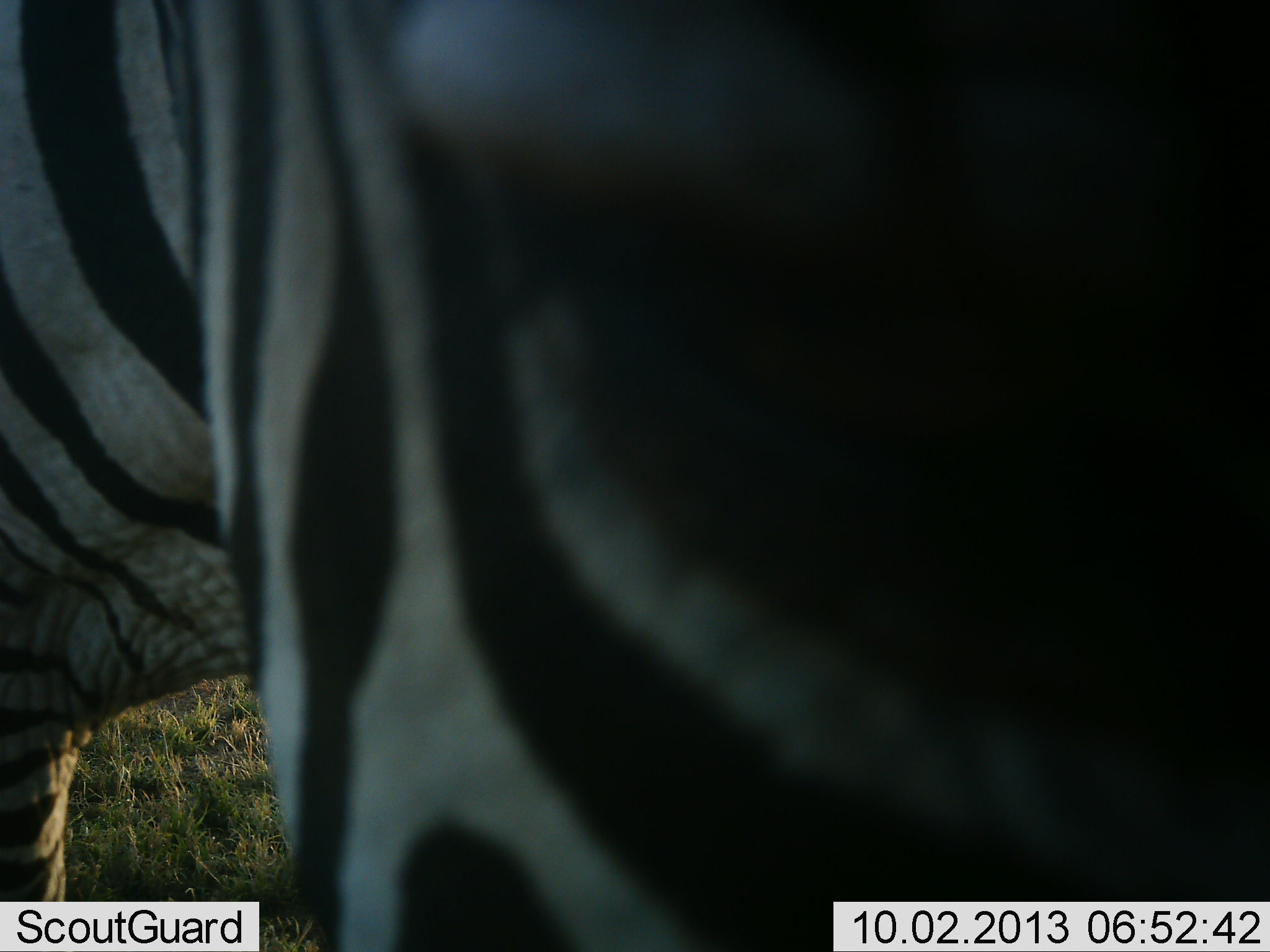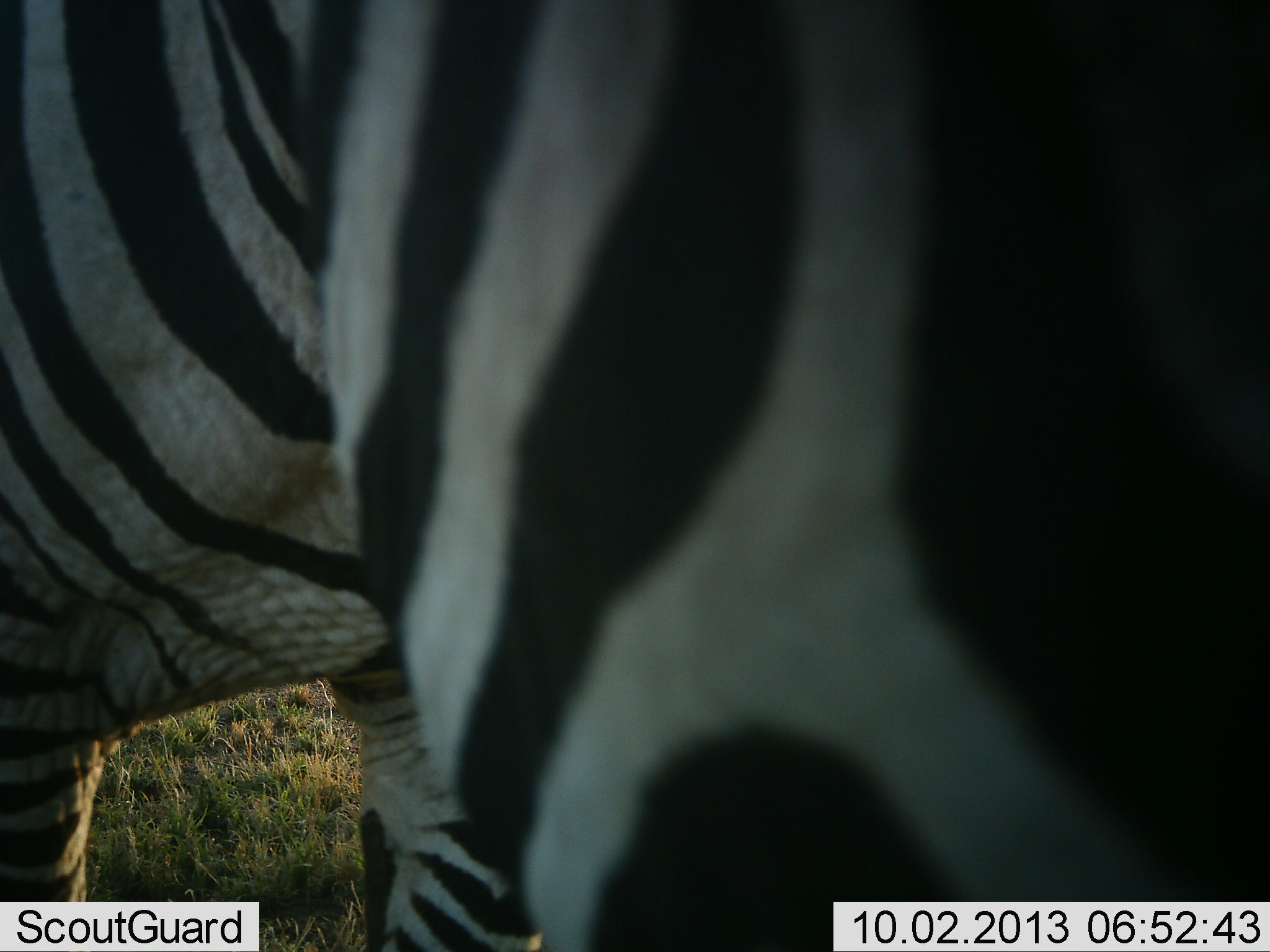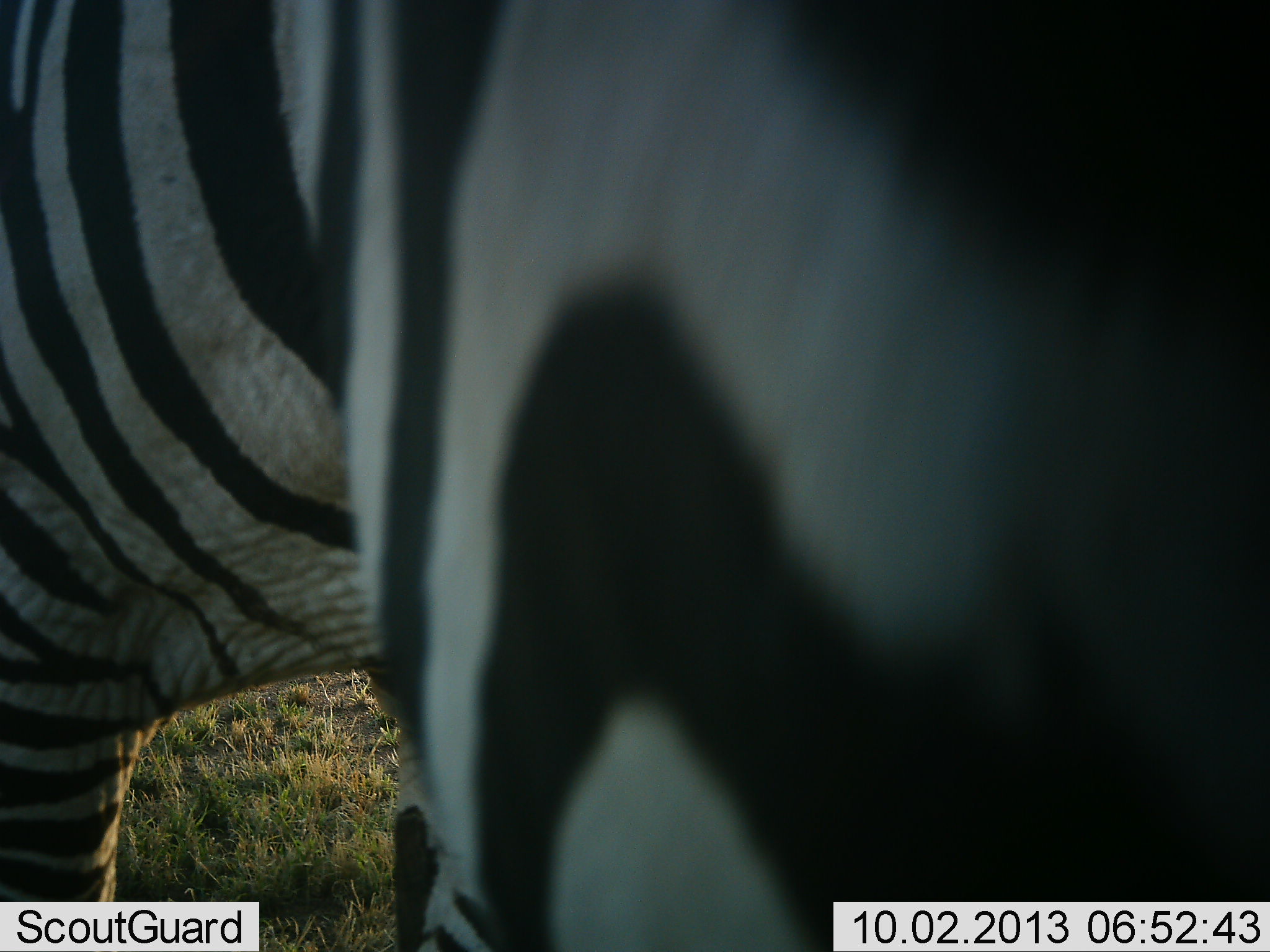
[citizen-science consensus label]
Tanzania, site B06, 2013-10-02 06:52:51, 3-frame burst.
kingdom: Animalia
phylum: Chordata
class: Mammalia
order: Perissodactyla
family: Equidae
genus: Equus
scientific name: Equus quagga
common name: plains zebra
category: zebra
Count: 1.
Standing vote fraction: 81%.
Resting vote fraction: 0%.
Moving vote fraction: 10%.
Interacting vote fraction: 10%.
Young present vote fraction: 0%.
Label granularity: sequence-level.